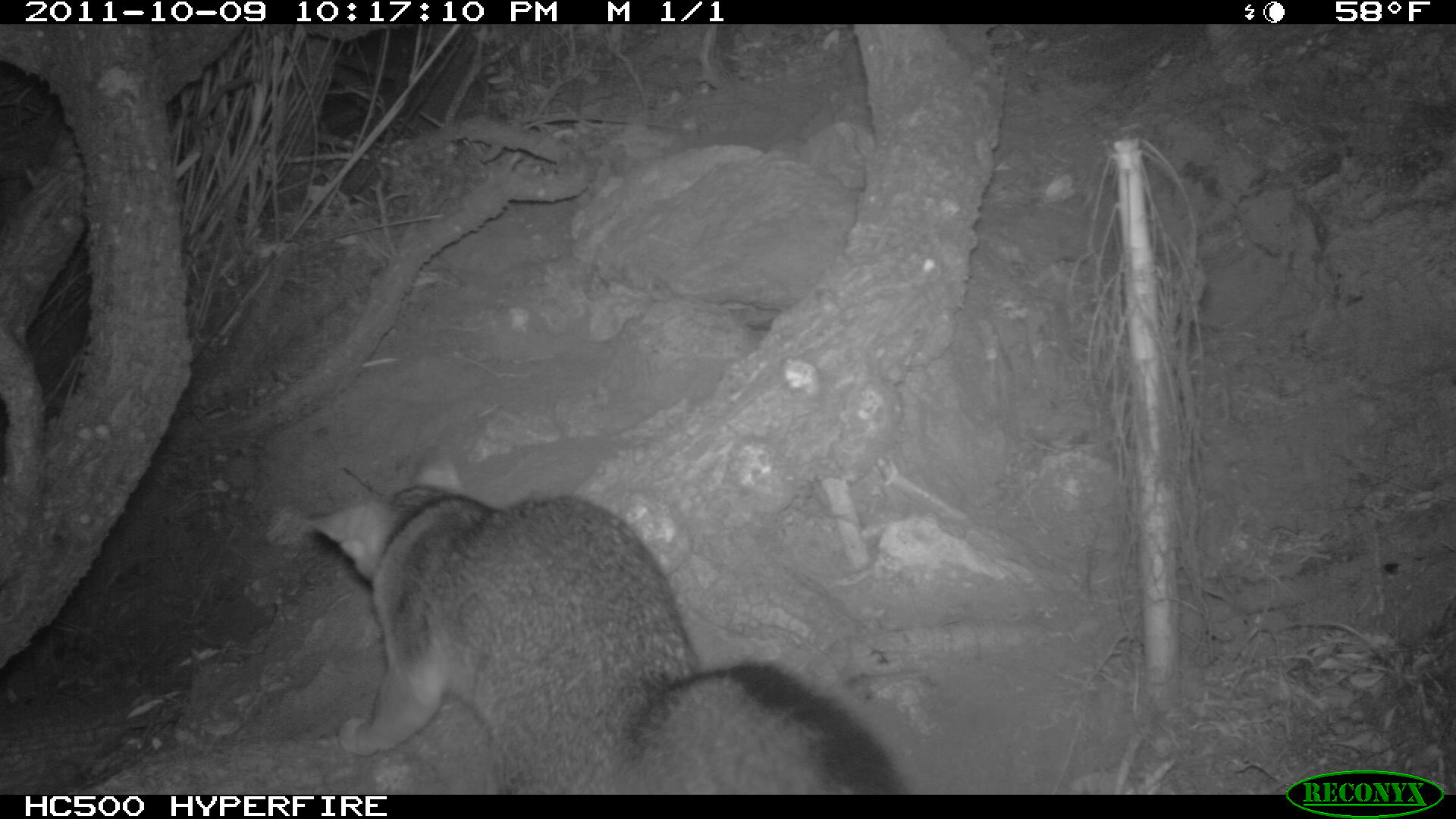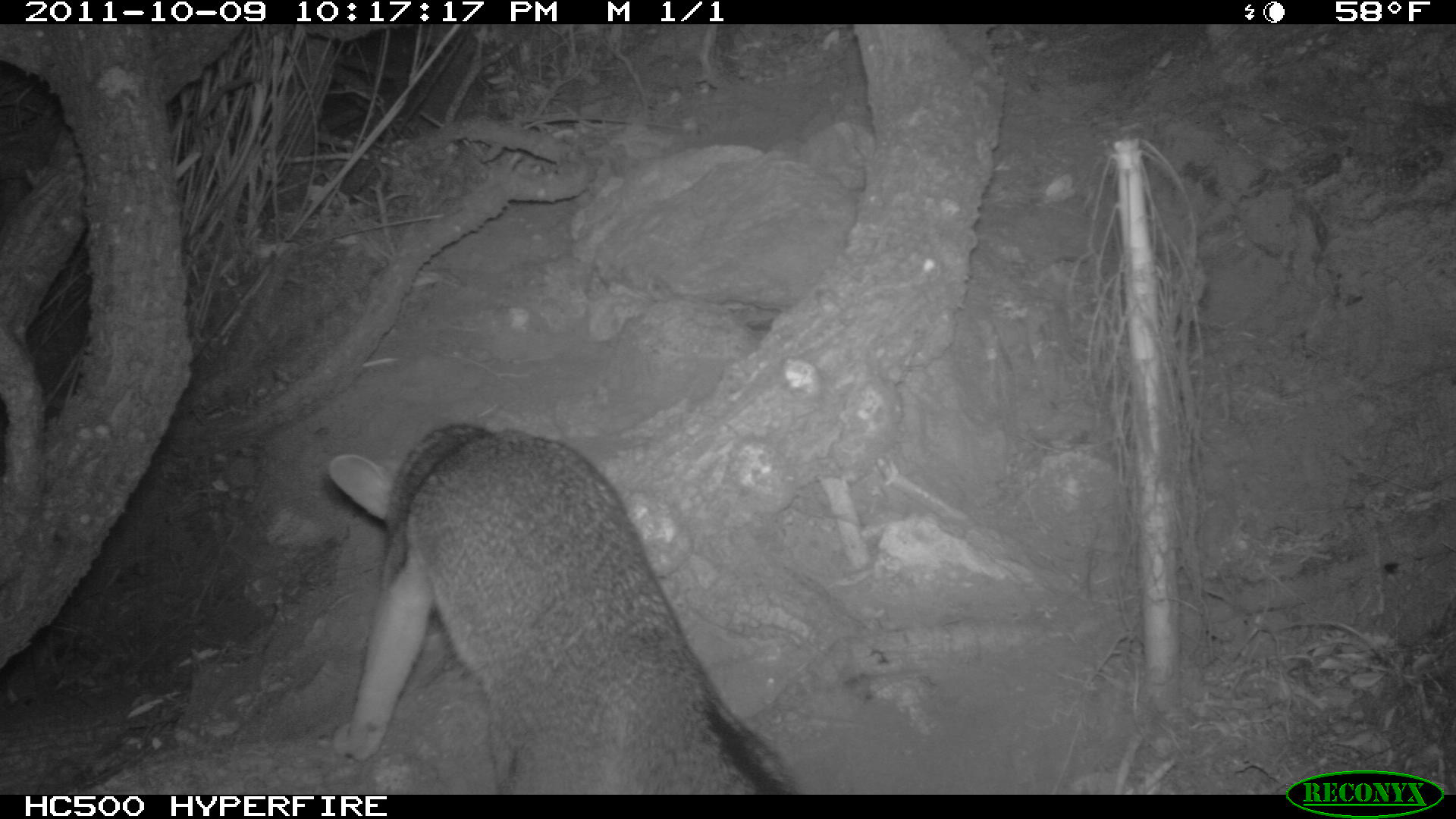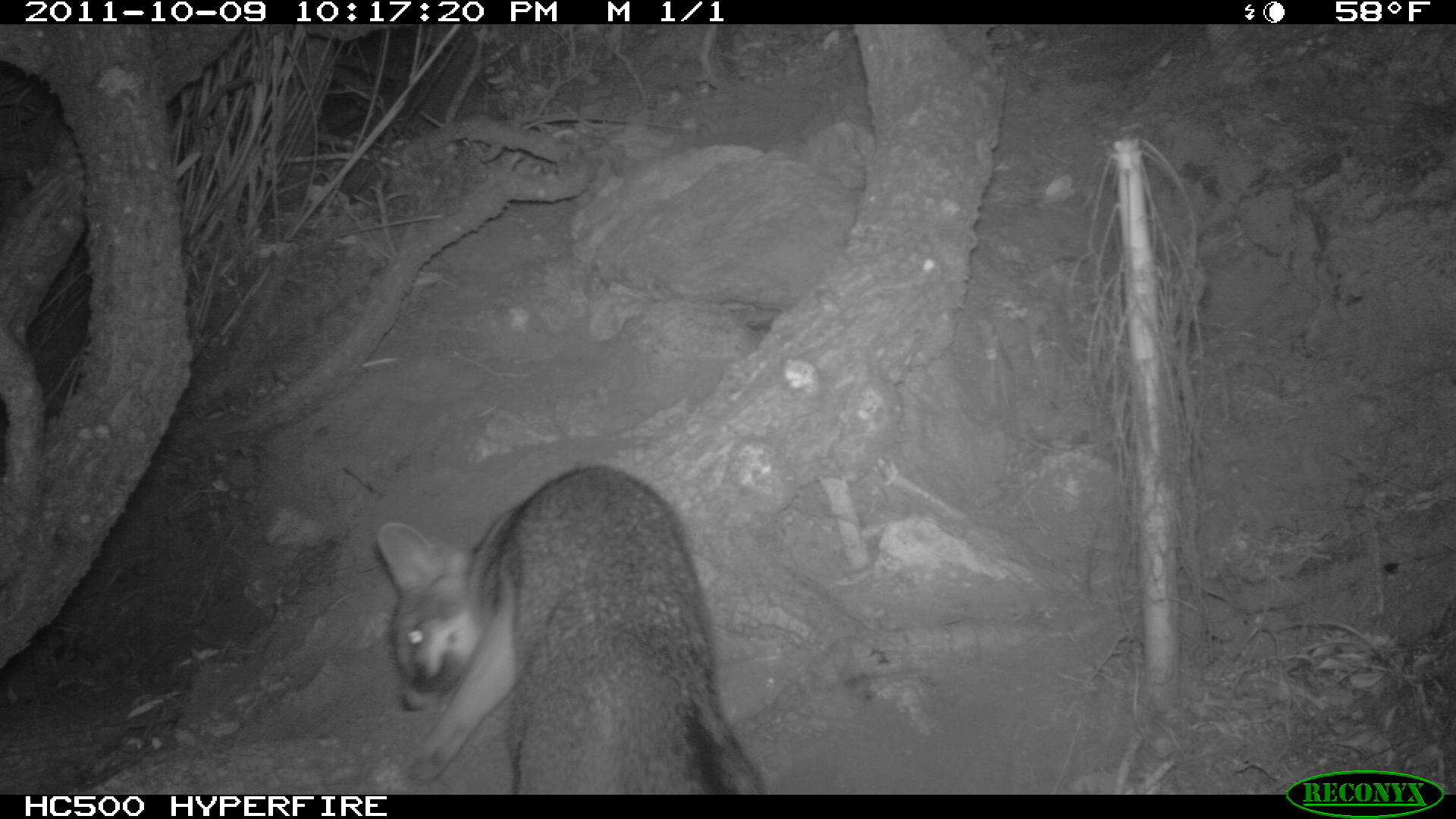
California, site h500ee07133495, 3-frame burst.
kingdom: Animalia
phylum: Chordata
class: Mammalia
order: Carnivora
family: Canidae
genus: Urocyon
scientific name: Urocyon littoralis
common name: island fox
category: fox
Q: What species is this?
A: Fox (island fox) (Urocyon littoralis).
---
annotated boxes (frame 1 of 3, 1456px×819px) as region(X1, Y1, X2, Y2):
fox: region(304, 431, 899, 795)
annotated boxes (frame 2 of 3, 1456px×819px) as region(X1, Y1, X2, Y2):
fox: region(328, 424, 795, 794)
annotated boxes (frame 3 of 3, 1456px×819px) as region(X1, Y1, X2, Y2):
fox: region(373, 464, 774, 794)